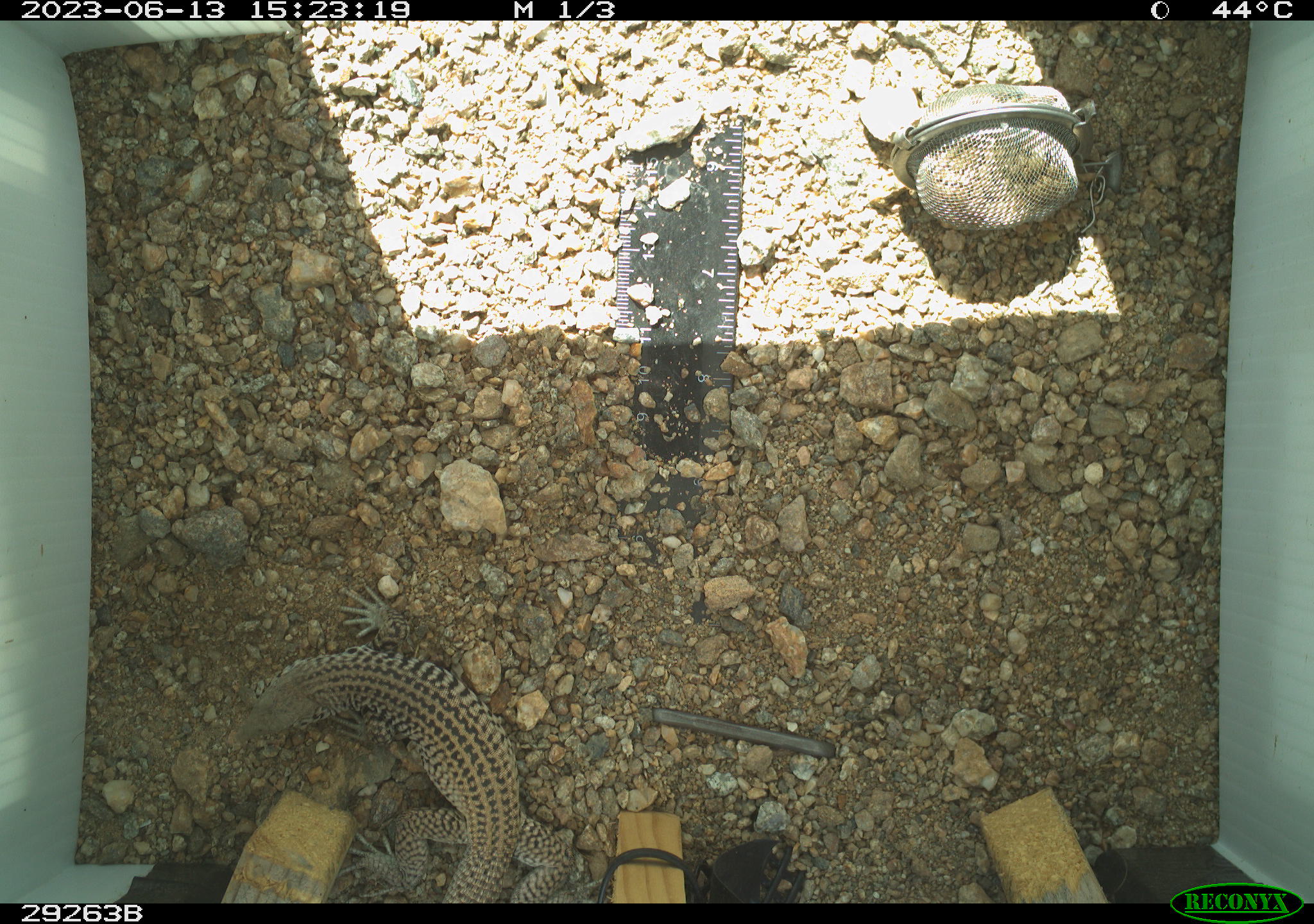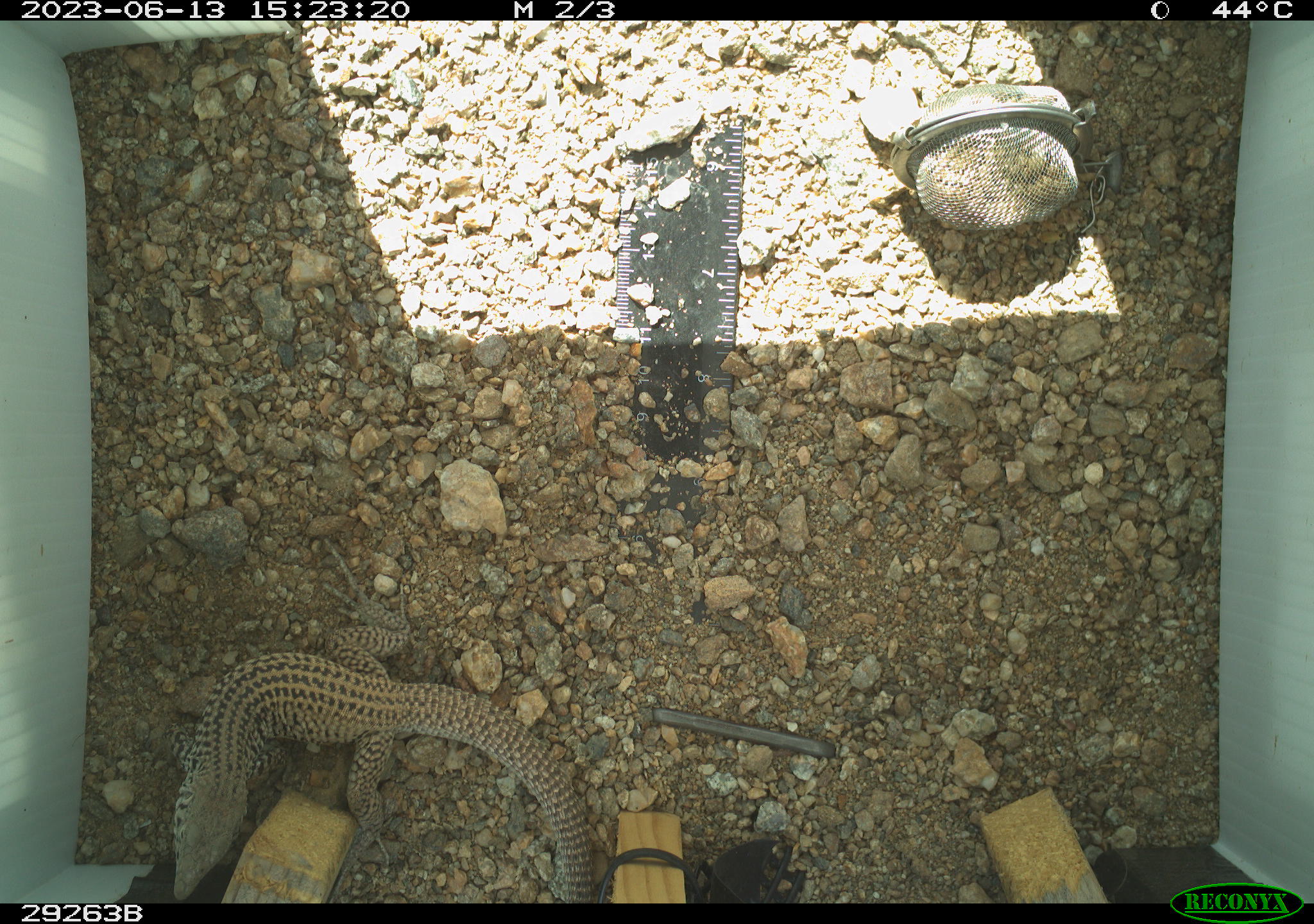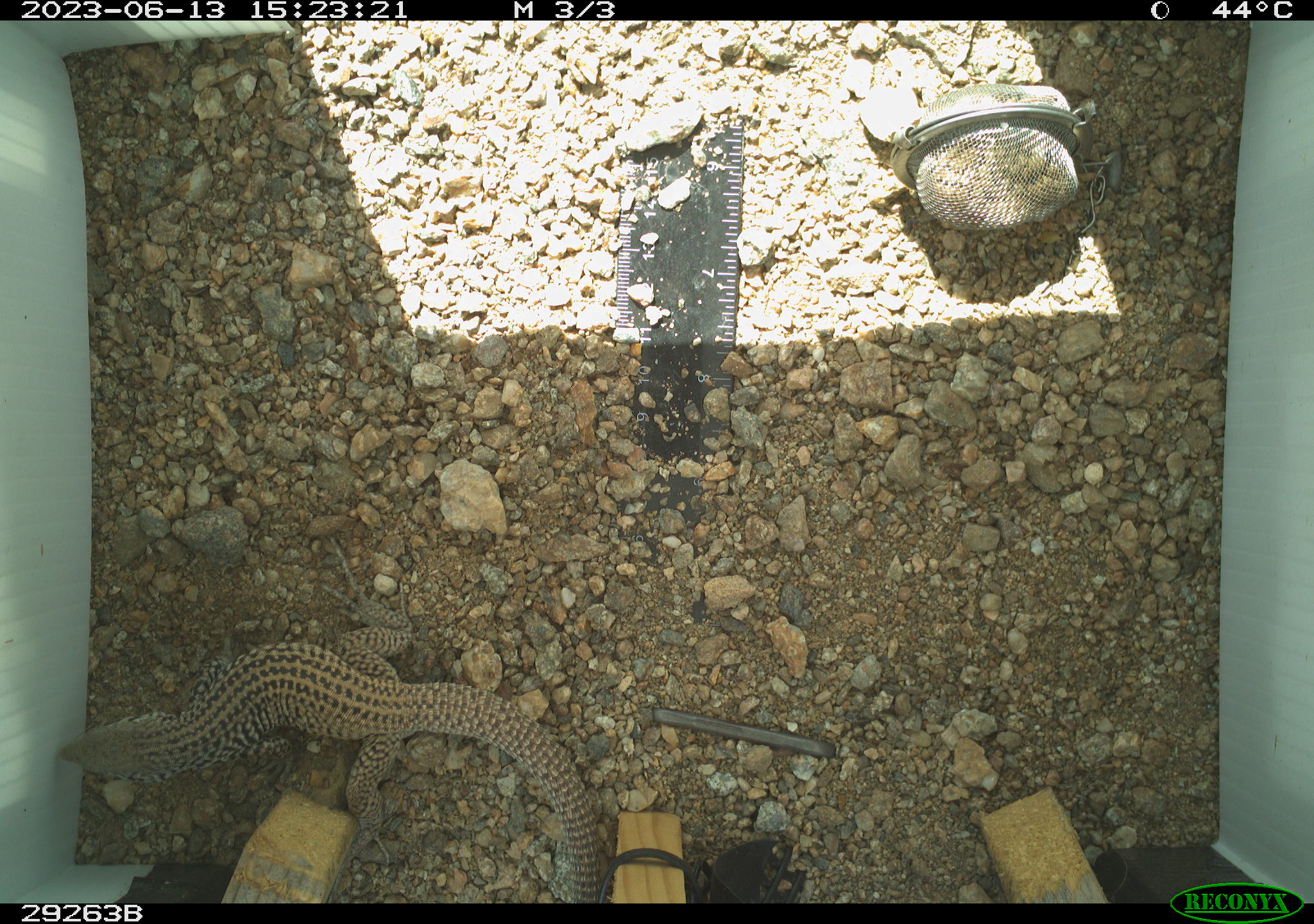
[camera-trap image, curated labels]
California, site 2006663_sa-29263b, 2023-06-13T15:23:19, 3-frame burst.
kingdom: Animalia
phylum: Chordata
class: Reptilia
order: Squamata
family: Teiidae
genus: Aspidoscelis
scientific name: Aspidoscelis tigris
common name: western whiptail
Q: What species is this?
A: Western whiptail (Aspidoscelis tigris).